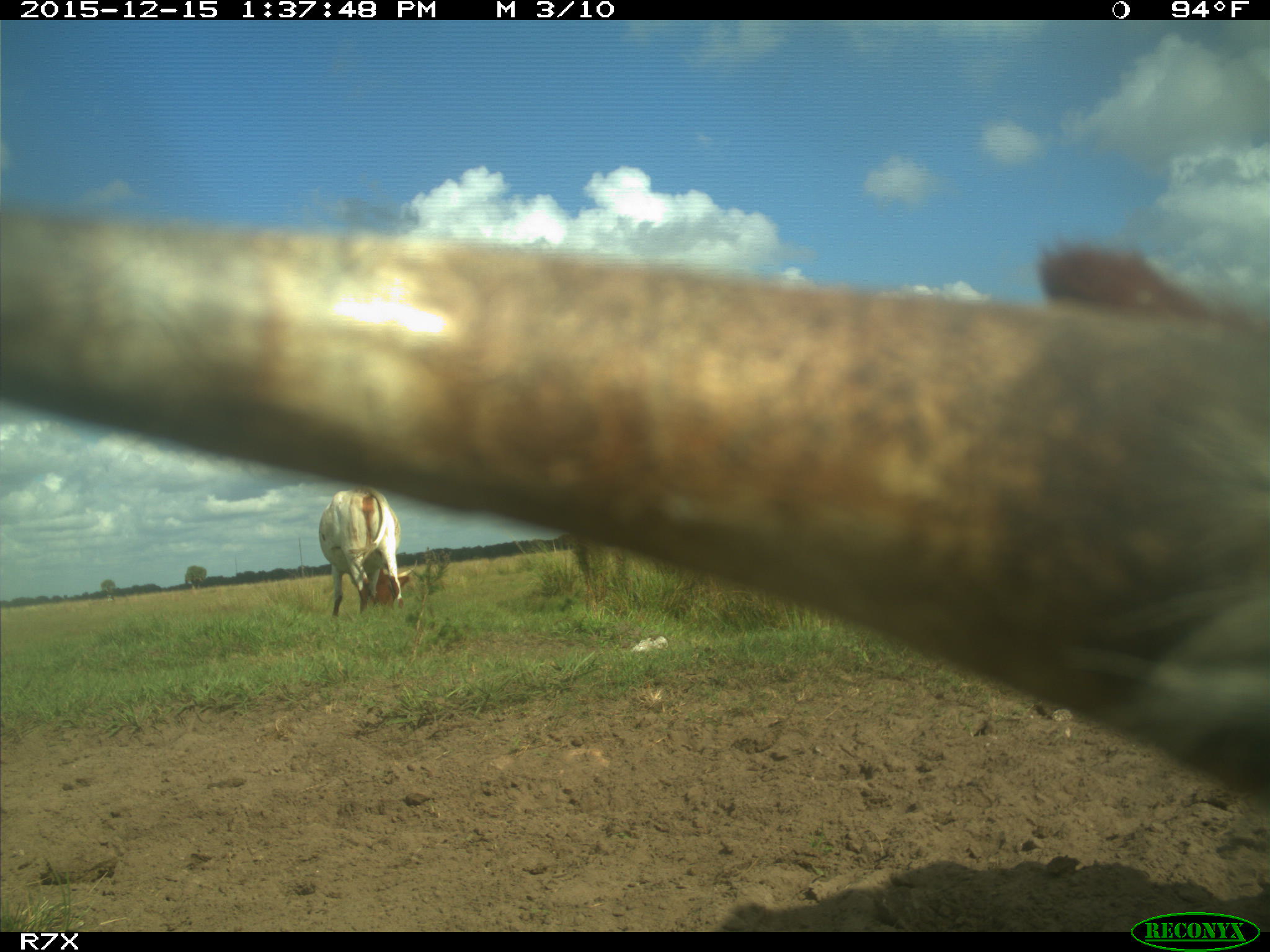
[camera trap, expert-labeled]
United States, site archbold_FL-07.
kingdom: Animalia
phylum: Chordata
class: Mammalia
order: Artiodactyla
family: Bovidae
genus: Bos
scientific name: Bos taurus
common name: domestic cow